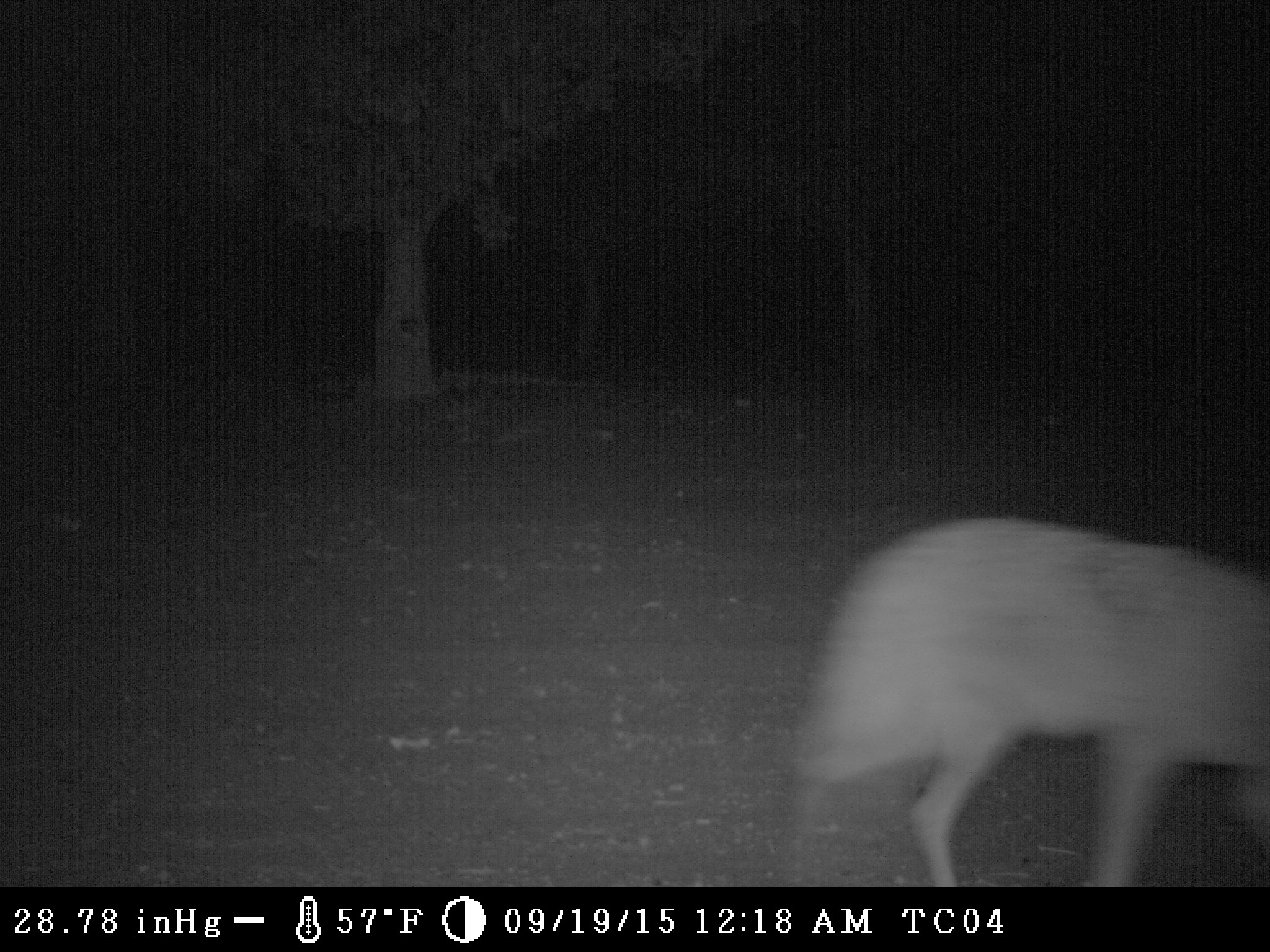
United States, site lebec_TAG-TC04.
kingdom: Animalia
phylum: Chordata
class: Mammalia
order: Carnivora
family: Canidae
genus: Canis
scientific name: Canis latrans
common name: coyote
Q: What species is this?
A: Canis latrans (coyote).